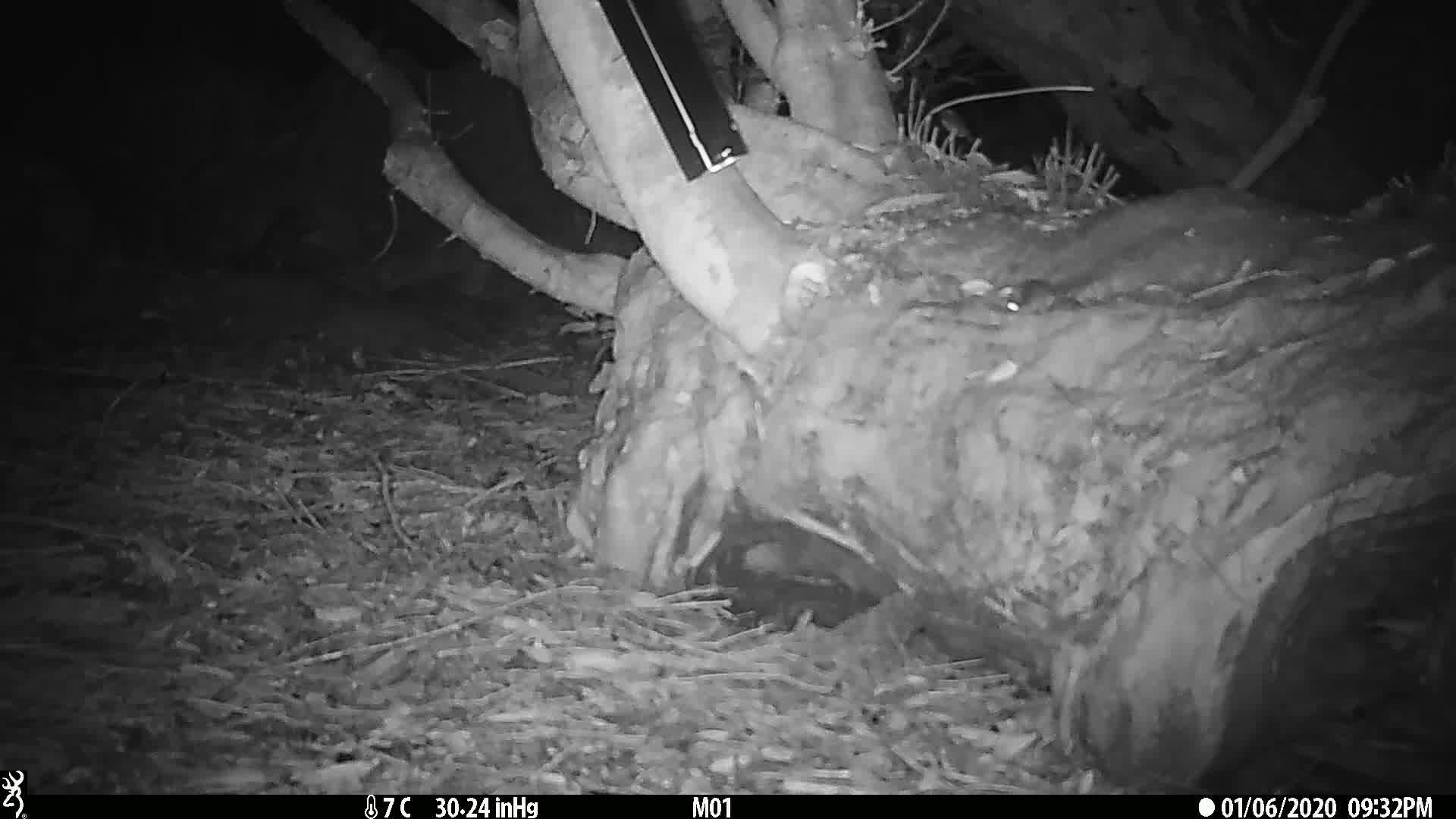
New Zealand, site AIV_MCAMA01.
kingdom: Animalia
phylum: Chordata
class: Mammalia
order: Rodentia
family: Muridae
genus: Mus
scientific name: Mus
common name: mouse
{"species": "mouse (Mus)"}